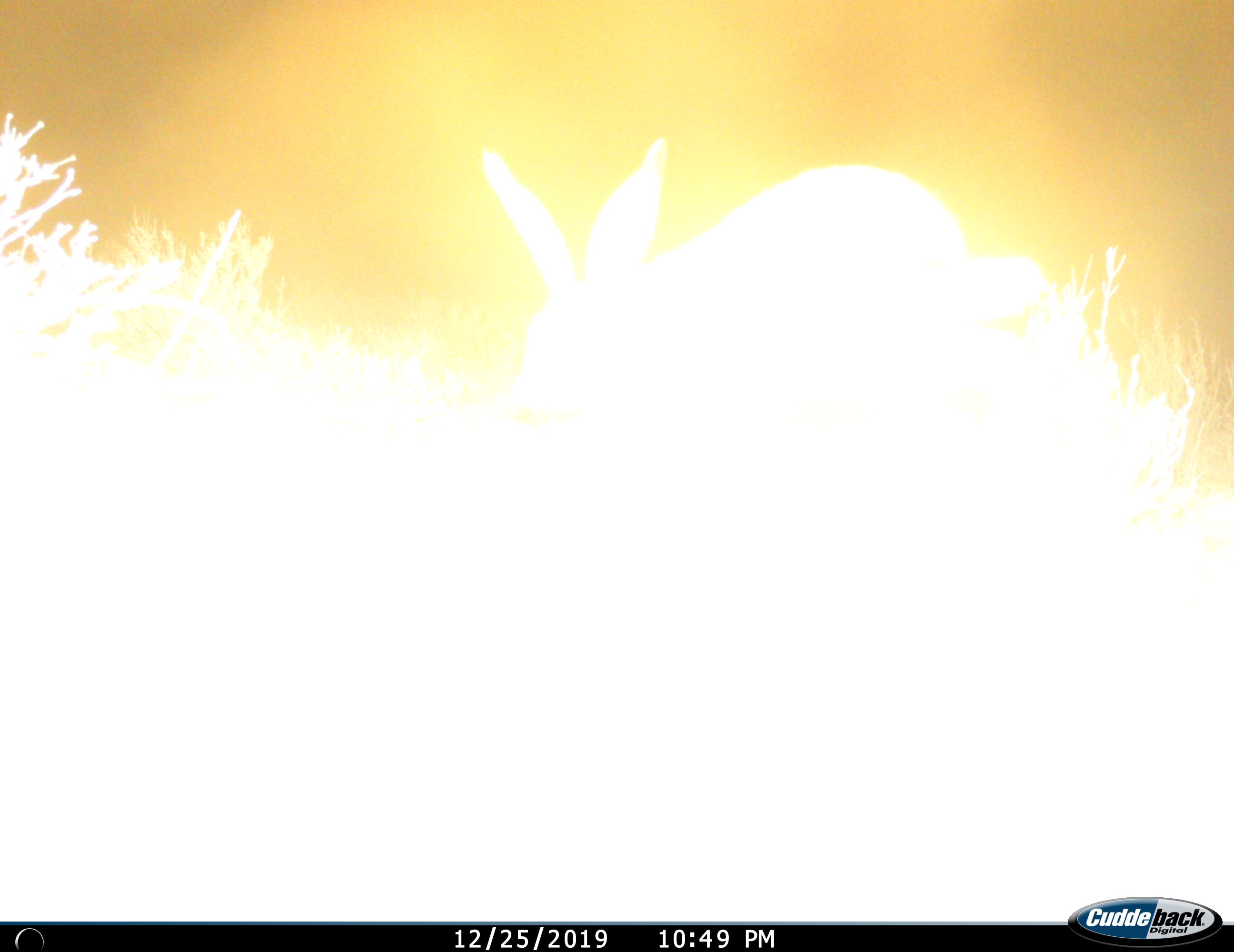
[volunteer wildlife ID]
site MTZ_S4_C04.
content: unidentified animal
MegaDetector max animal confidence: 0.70